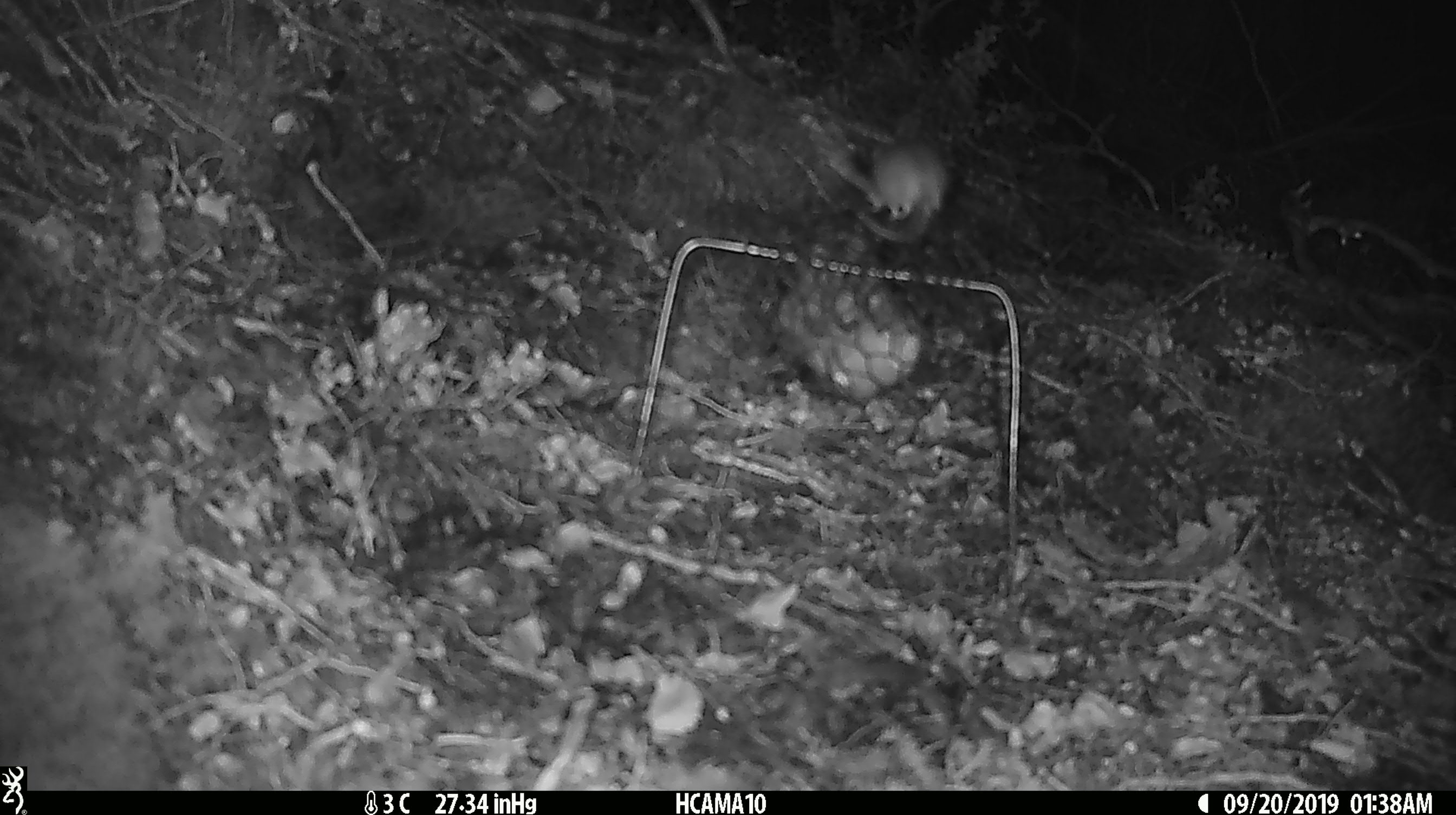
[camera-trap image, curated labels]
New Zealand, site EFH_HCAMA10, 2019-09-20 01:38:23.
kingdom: Animalia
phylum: Chordata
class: Mammalia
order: Rodentia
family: Muridae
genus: Mus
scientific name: Mus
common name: mouse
Mouse (Mus).